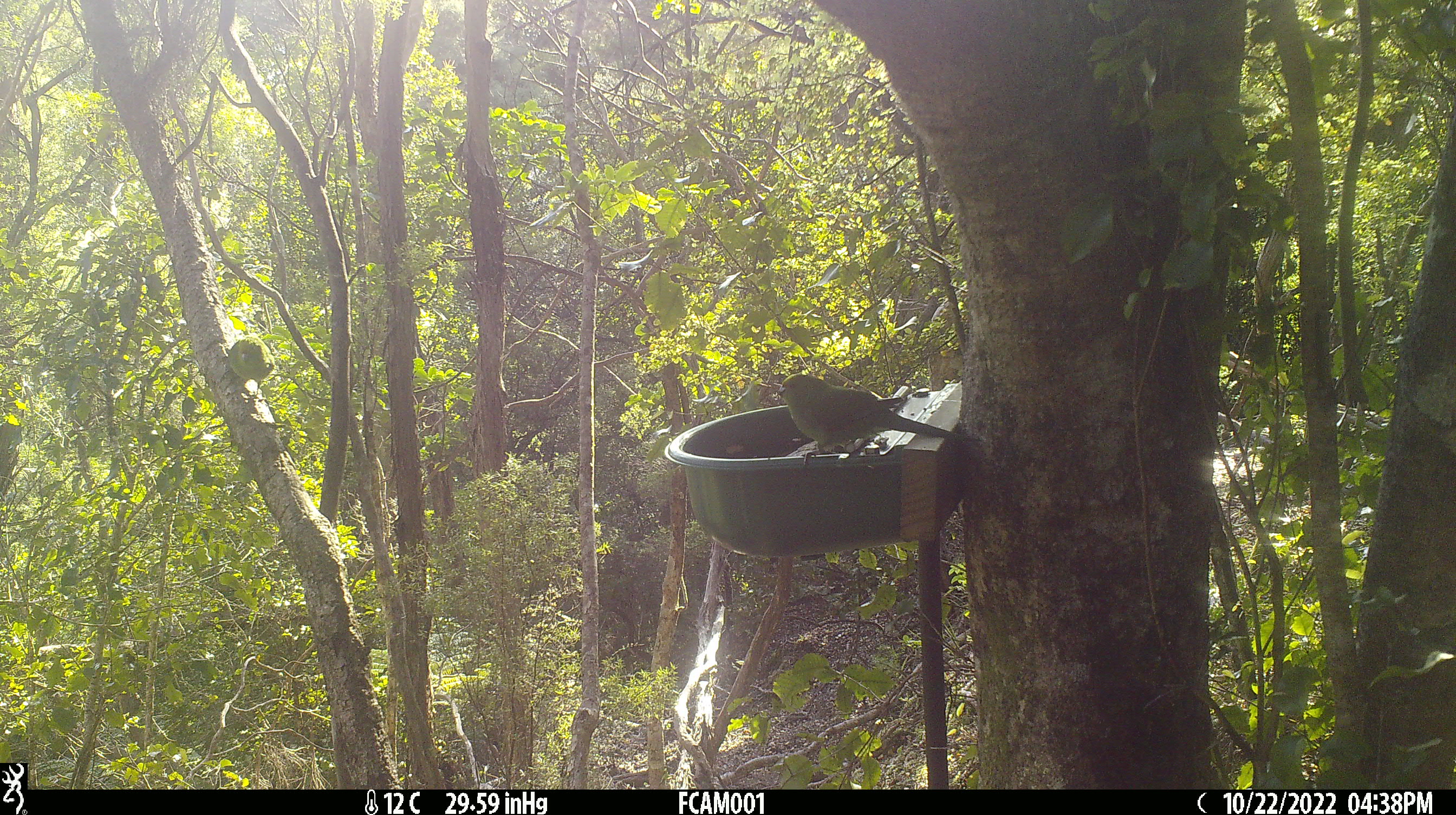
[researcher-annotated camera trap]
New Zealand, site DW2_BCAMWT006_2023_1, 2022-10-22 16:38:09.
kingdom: Animalia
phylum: Chordata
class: Aves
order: Psittaciformes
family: Psittaculidae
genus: Cyanoramphus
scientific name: Cyanoramphus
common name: parakeet